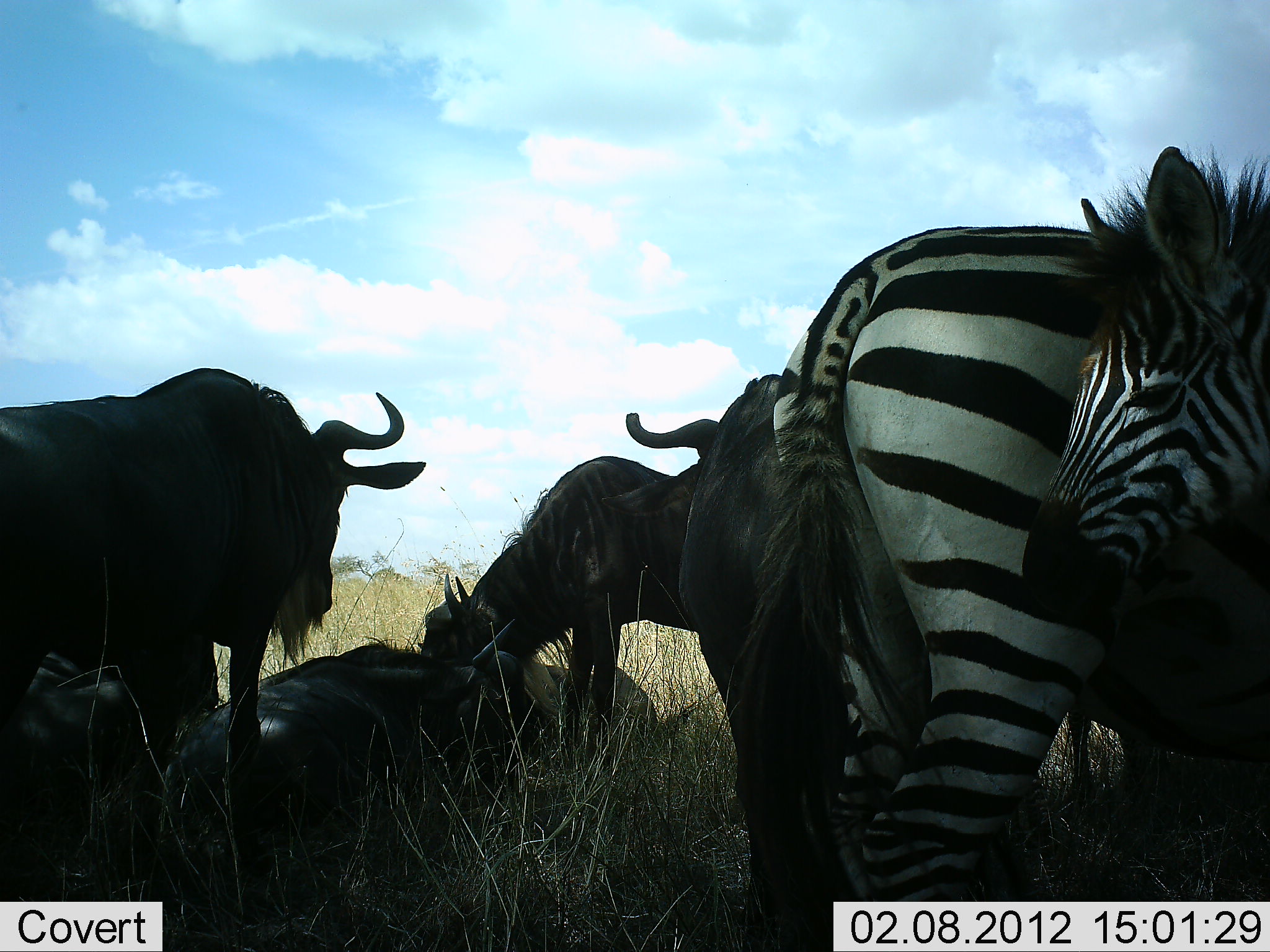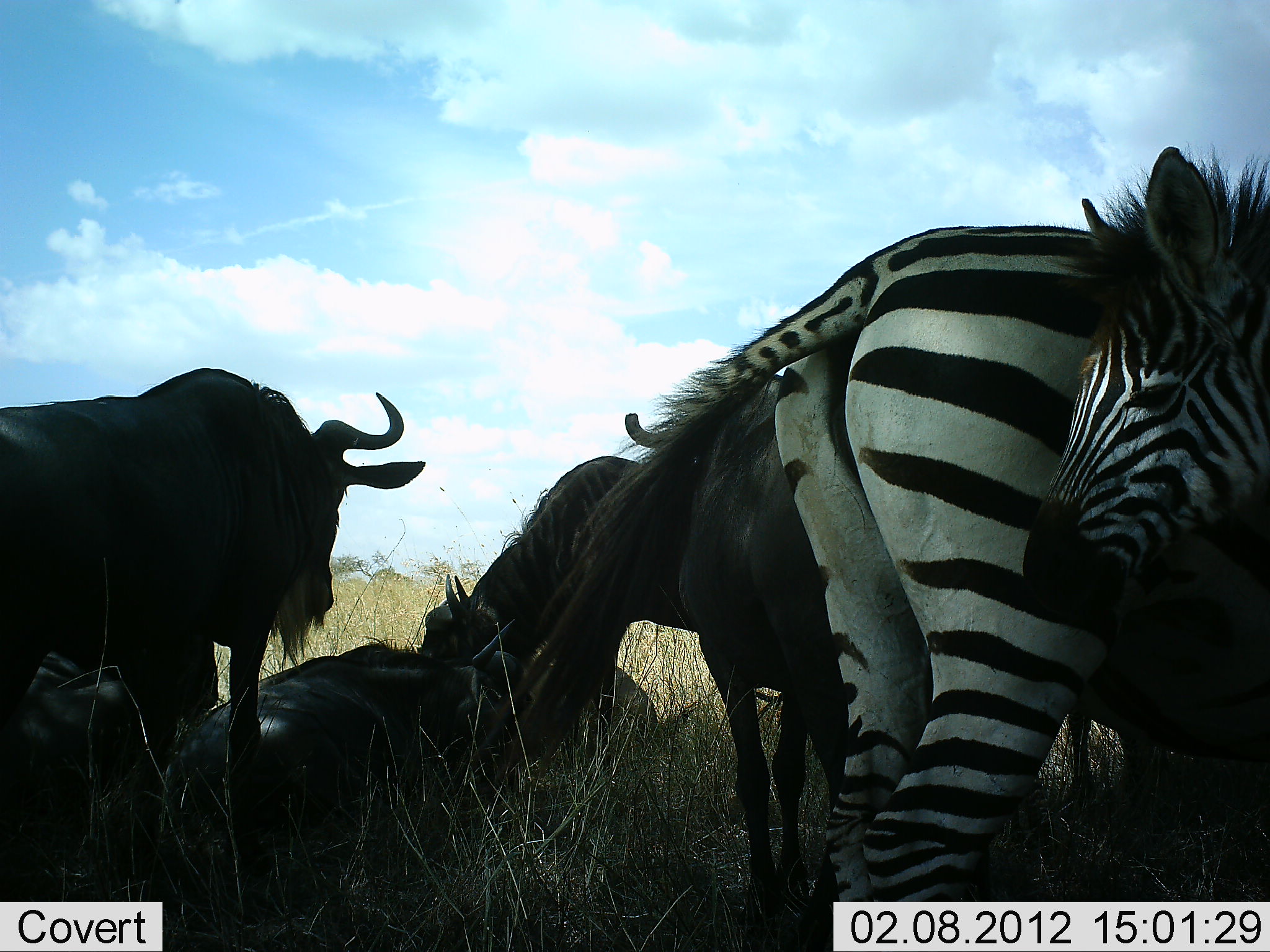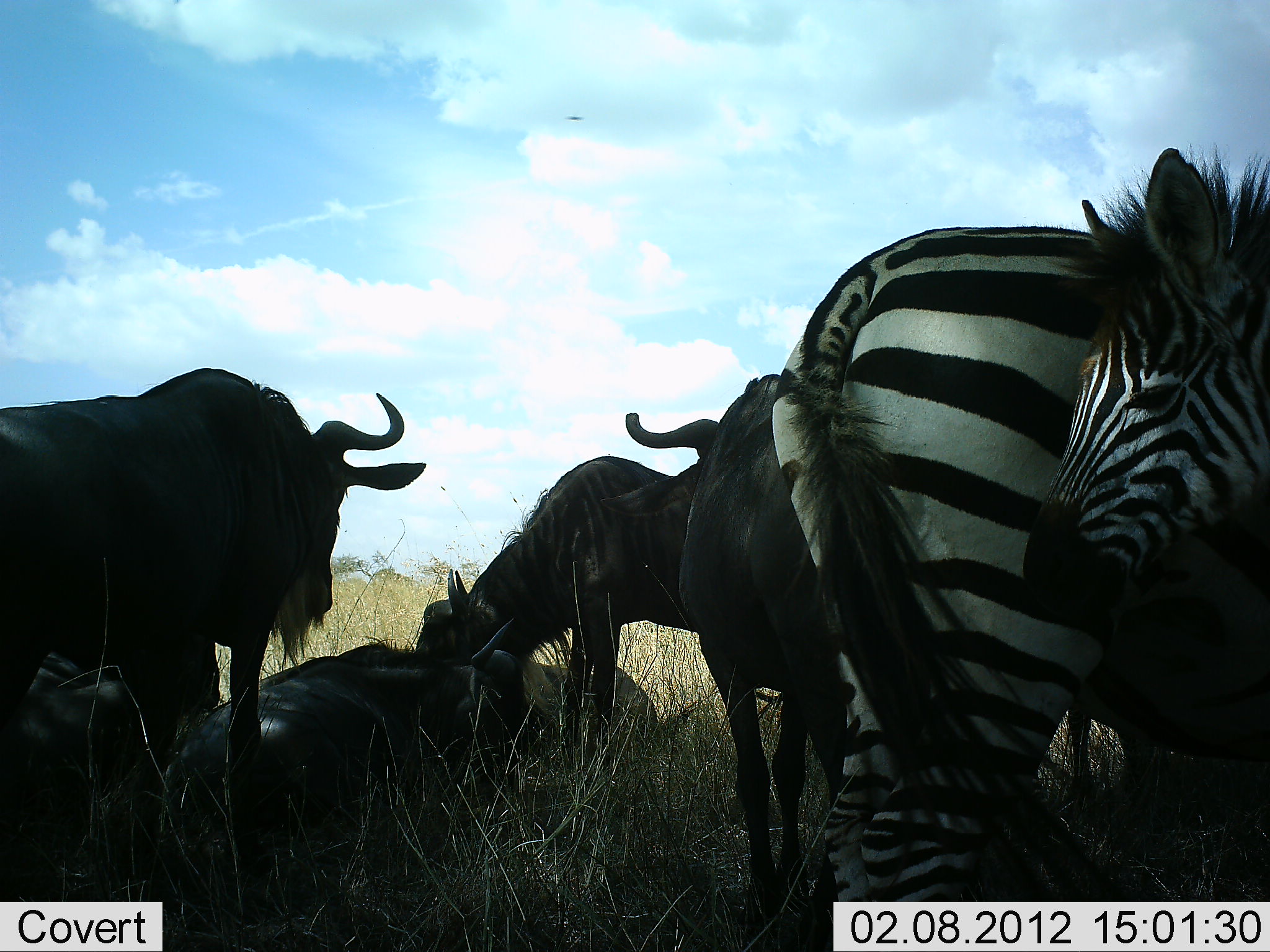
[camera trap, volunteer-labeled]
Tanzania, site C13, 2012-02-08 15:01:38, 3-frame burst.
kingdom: Animalia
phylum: Chordata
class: Mammalia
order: Artiodactyla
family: Bovidae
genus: Connochaetes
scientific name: Connochaetes taurinus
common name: blue wildebeest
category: wildebeest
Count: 4.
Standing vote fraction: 83%.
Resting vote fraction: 100%.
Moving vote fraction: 0%.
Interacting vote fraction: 6%.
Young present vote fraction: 6%.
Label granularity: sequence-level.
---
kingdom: Animalia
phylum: Chordata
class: Mammalia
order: Perissodactyla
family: Equidae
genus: Equus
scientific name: Equus quagga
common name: plains zebra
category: zebra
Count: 2.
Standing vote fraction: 95%.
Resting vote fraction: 10%.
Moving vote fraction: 0%.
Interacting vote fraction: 5%.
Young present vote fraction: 10%.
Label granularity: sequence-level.